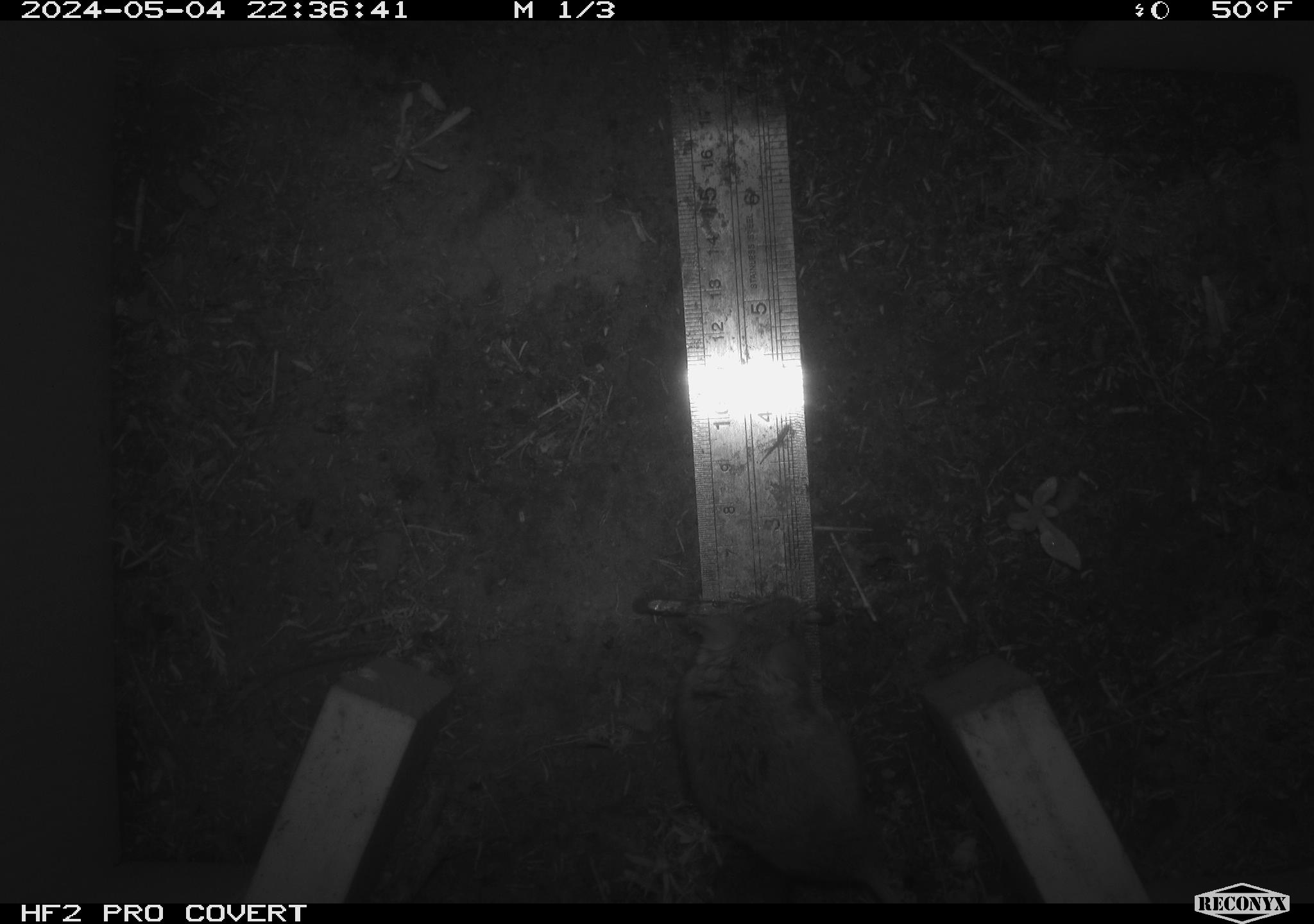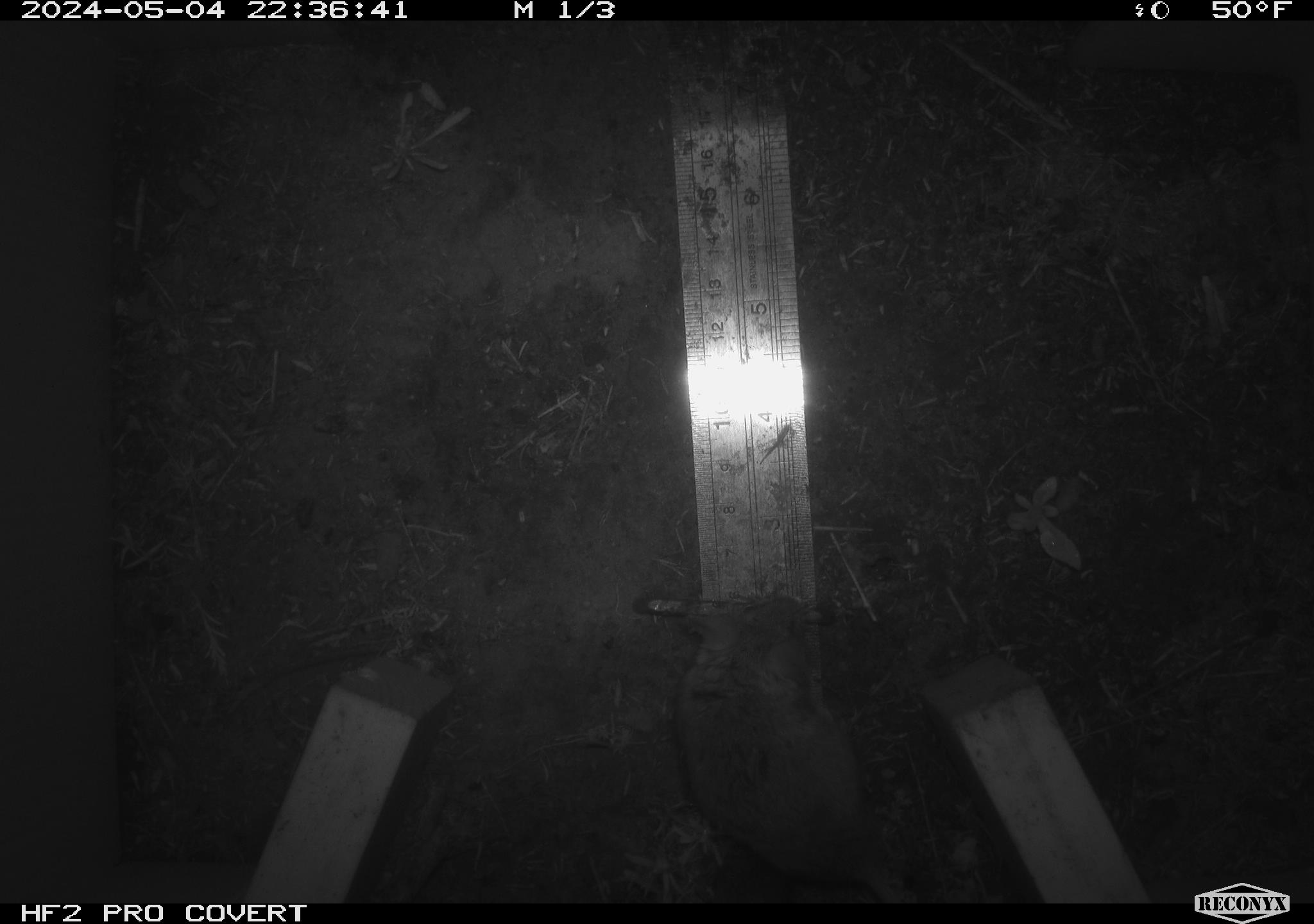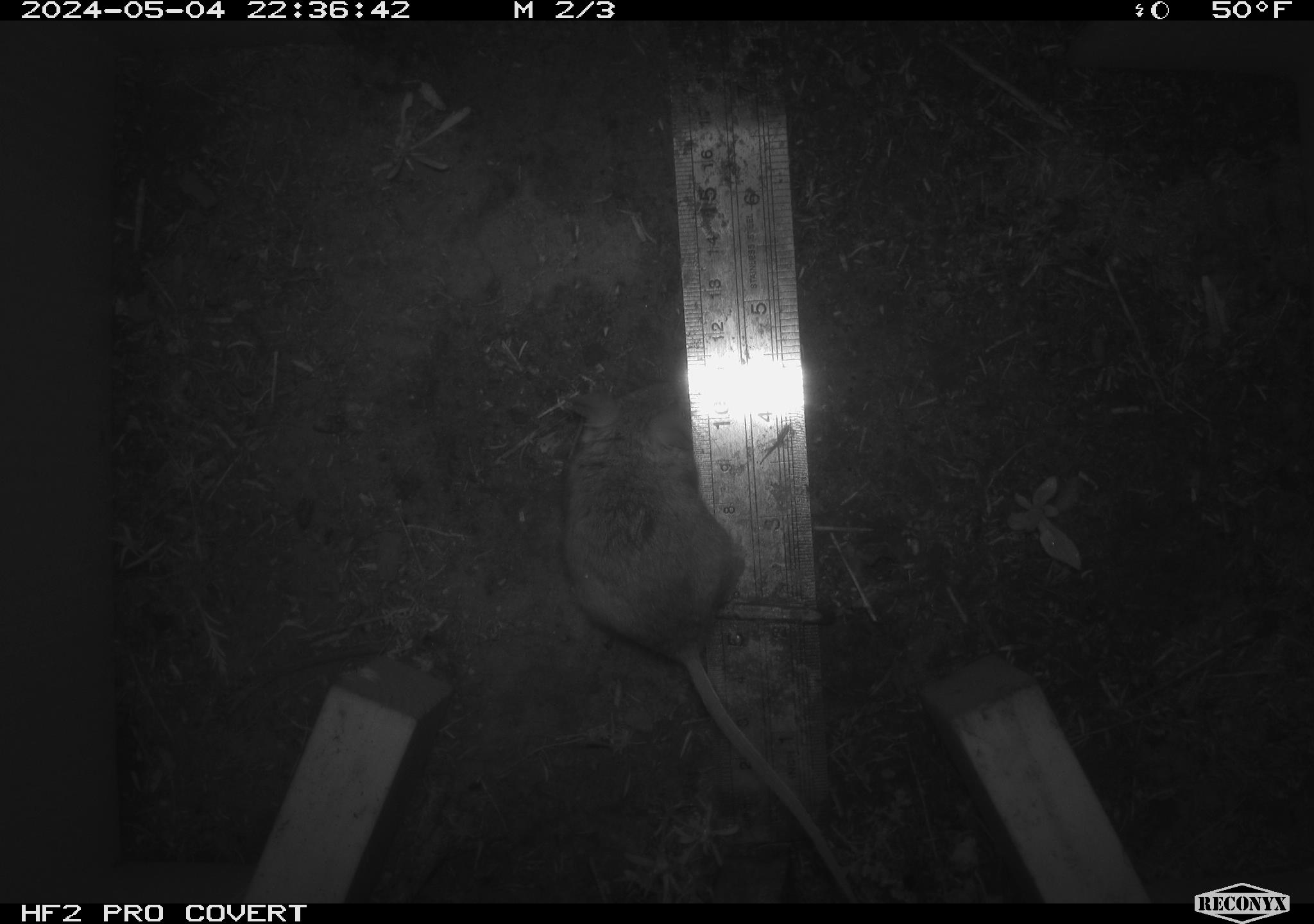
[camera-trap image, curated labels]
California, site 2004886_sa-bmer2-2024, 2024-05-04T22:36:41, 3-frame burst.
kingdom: Animalia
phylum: Chordata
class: Mammalia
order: Rodentia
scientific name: Rodentia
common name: mouse species